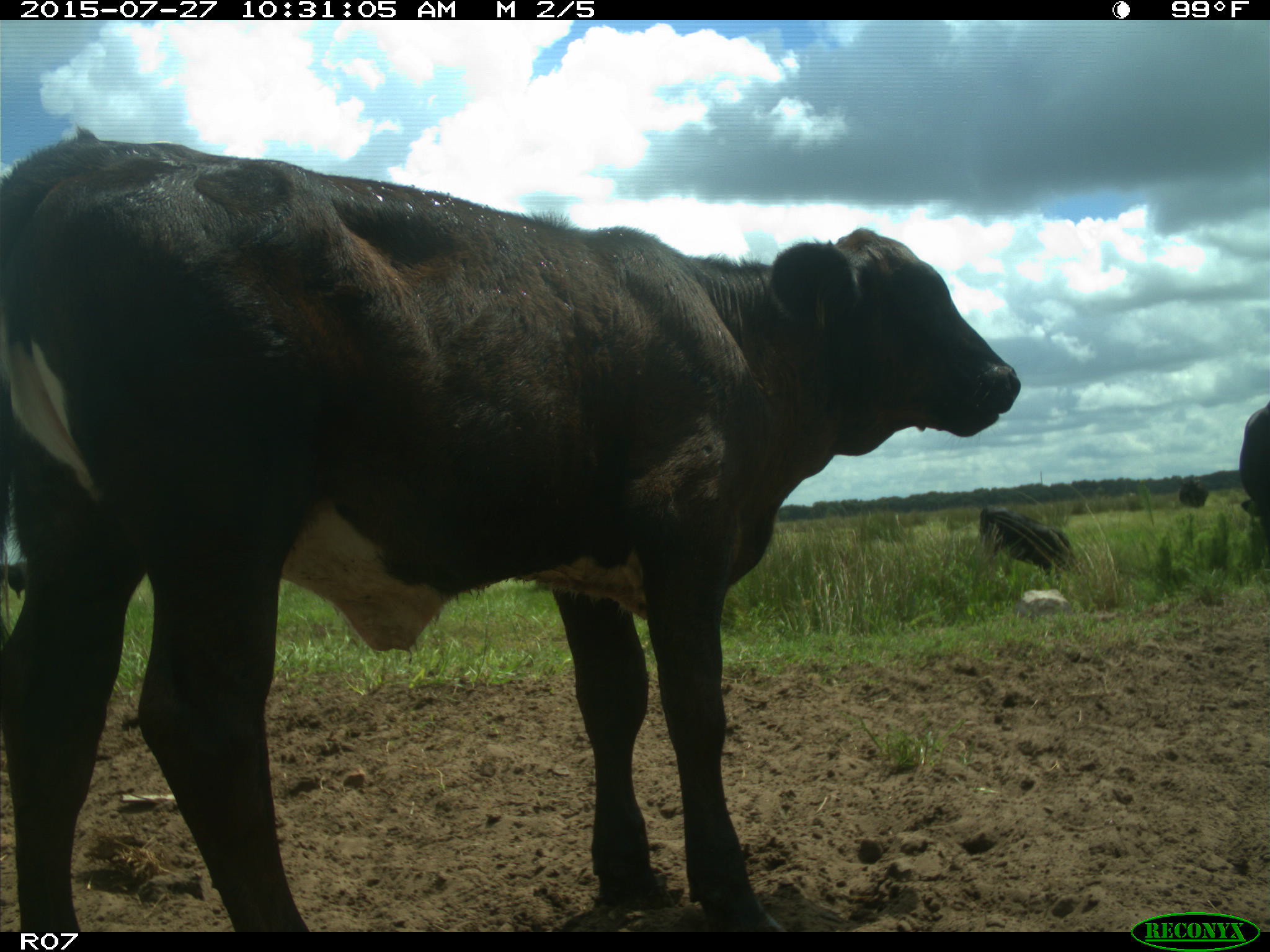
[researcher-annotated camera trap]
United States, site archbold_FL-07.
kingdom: Animalia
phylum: Chordata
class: Mammalia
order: Artiodactyla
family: Bovidae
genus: Bos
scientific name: Bos taurus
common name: domestic cow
Bos taurus (domestic cow).